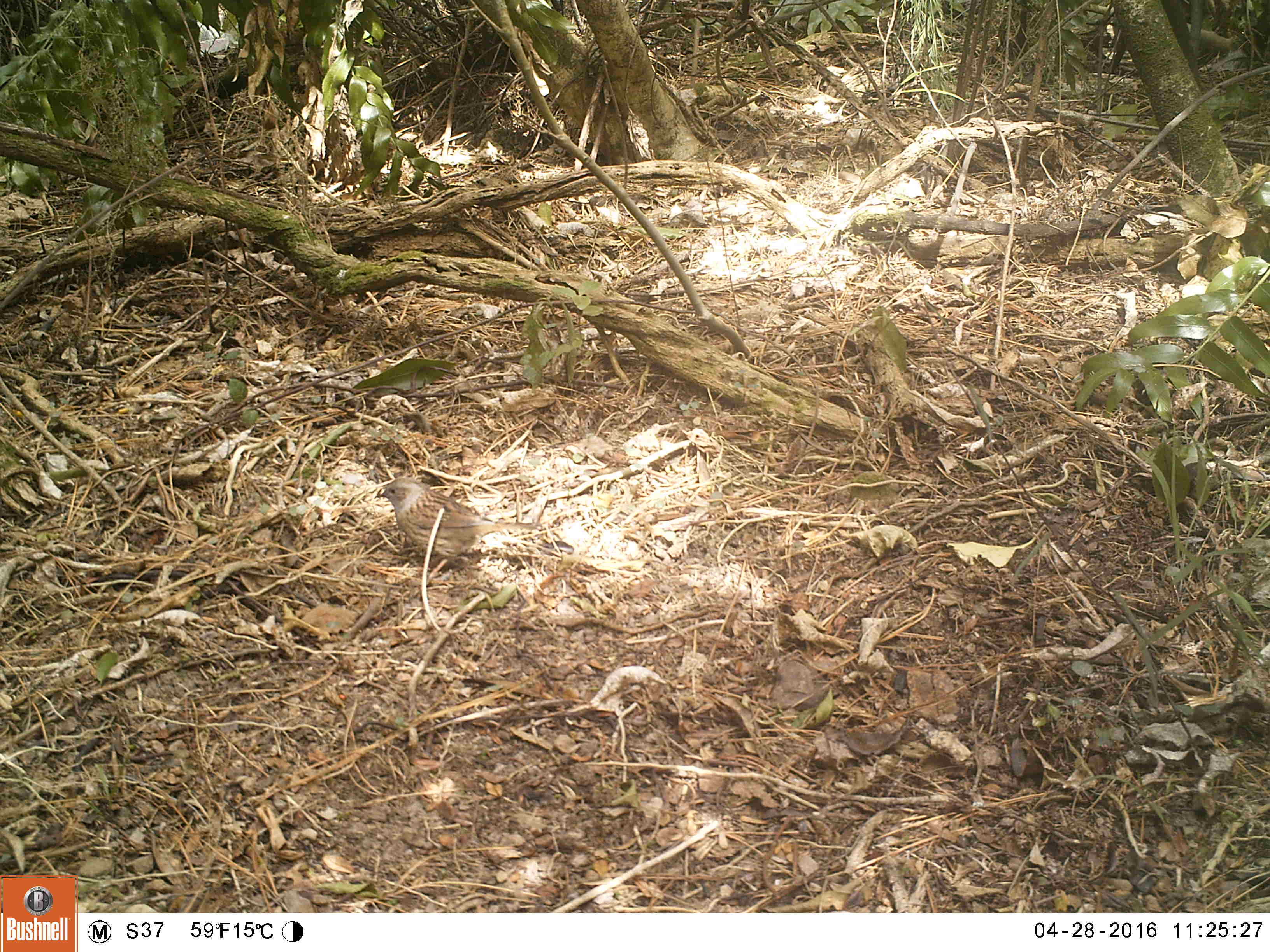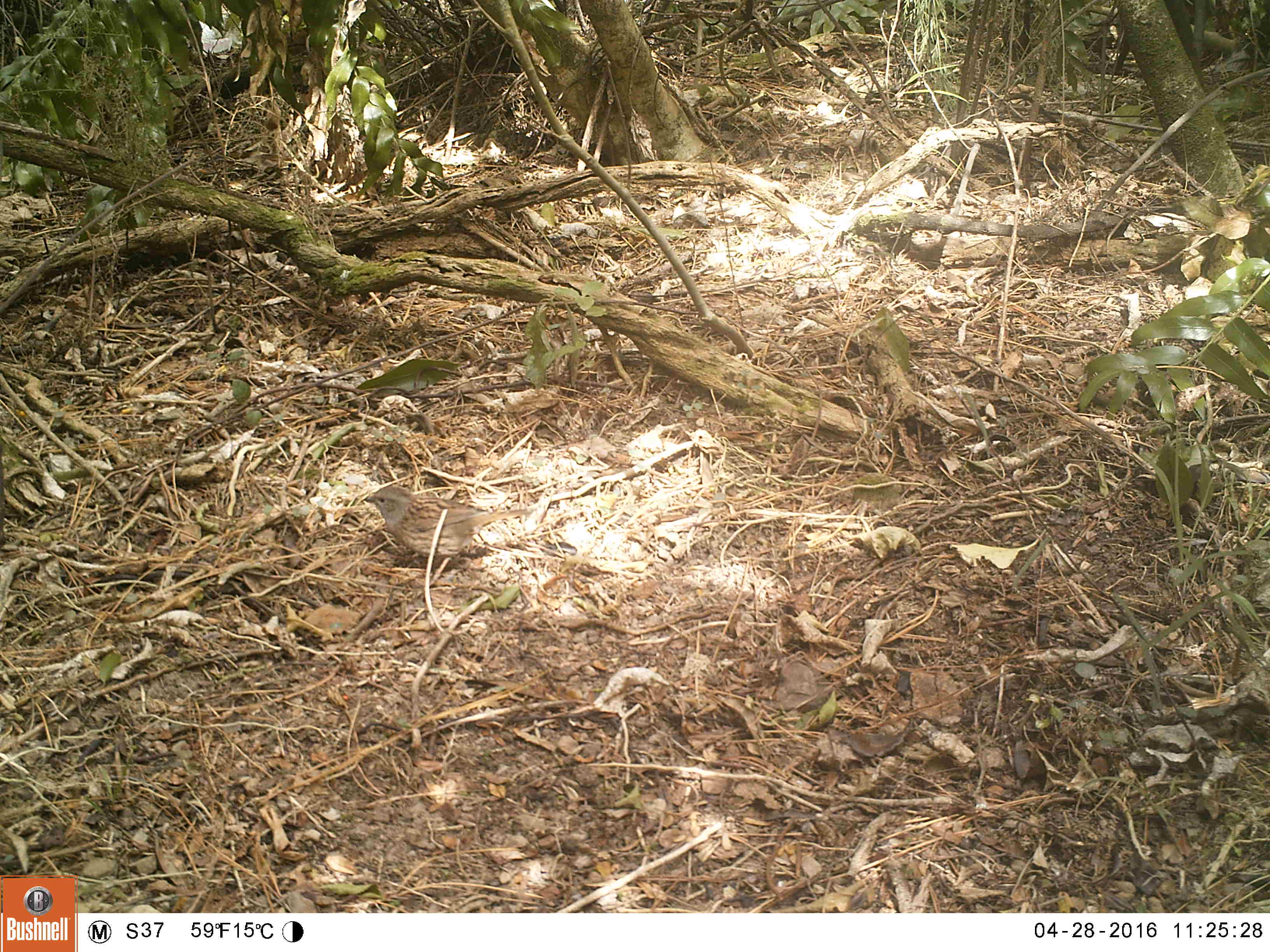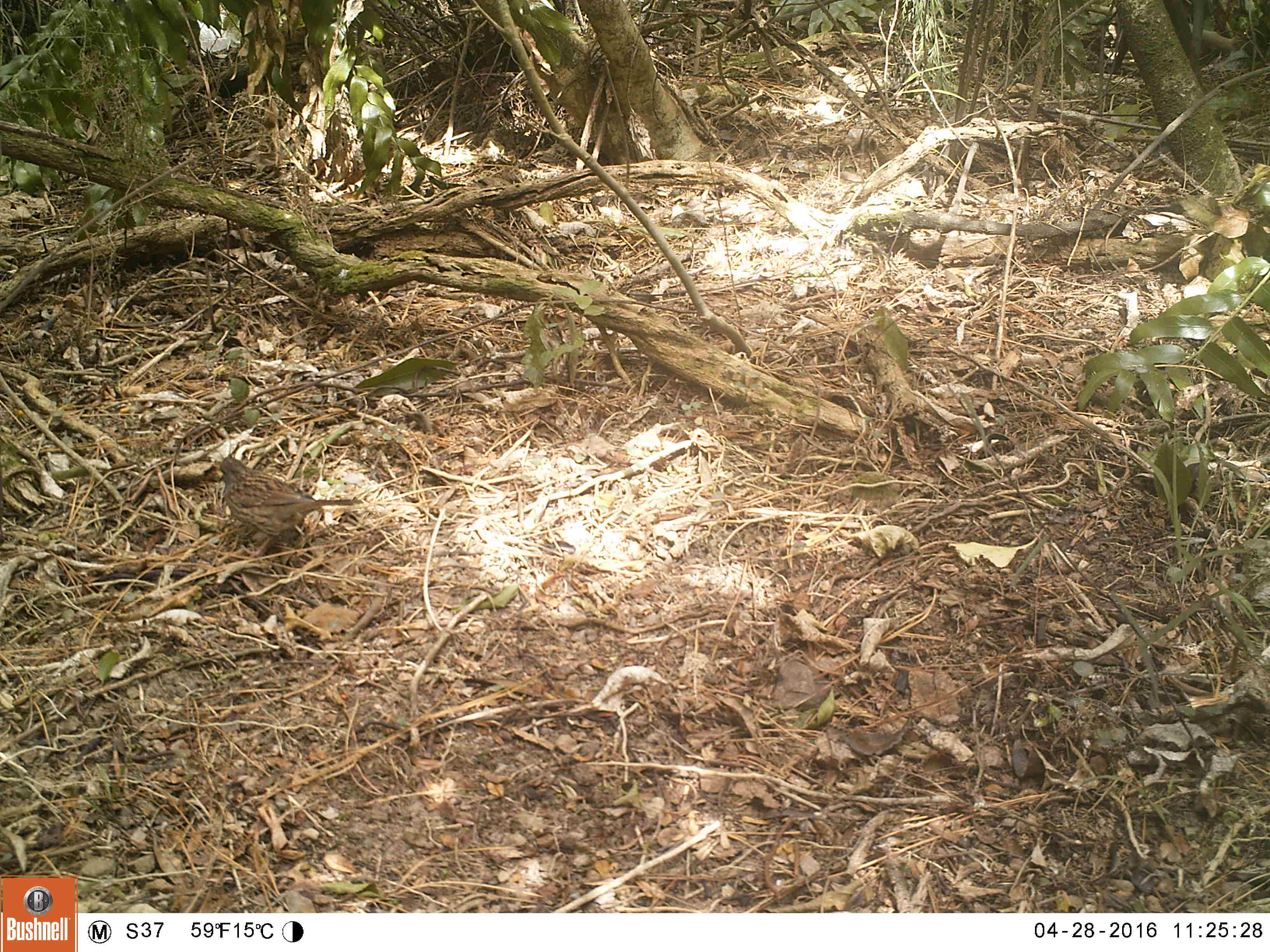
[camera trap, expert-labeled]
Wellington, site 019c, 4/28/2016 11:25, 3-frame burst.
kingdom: Animalia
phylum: Chordata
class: Aves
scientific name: Aves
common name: bird